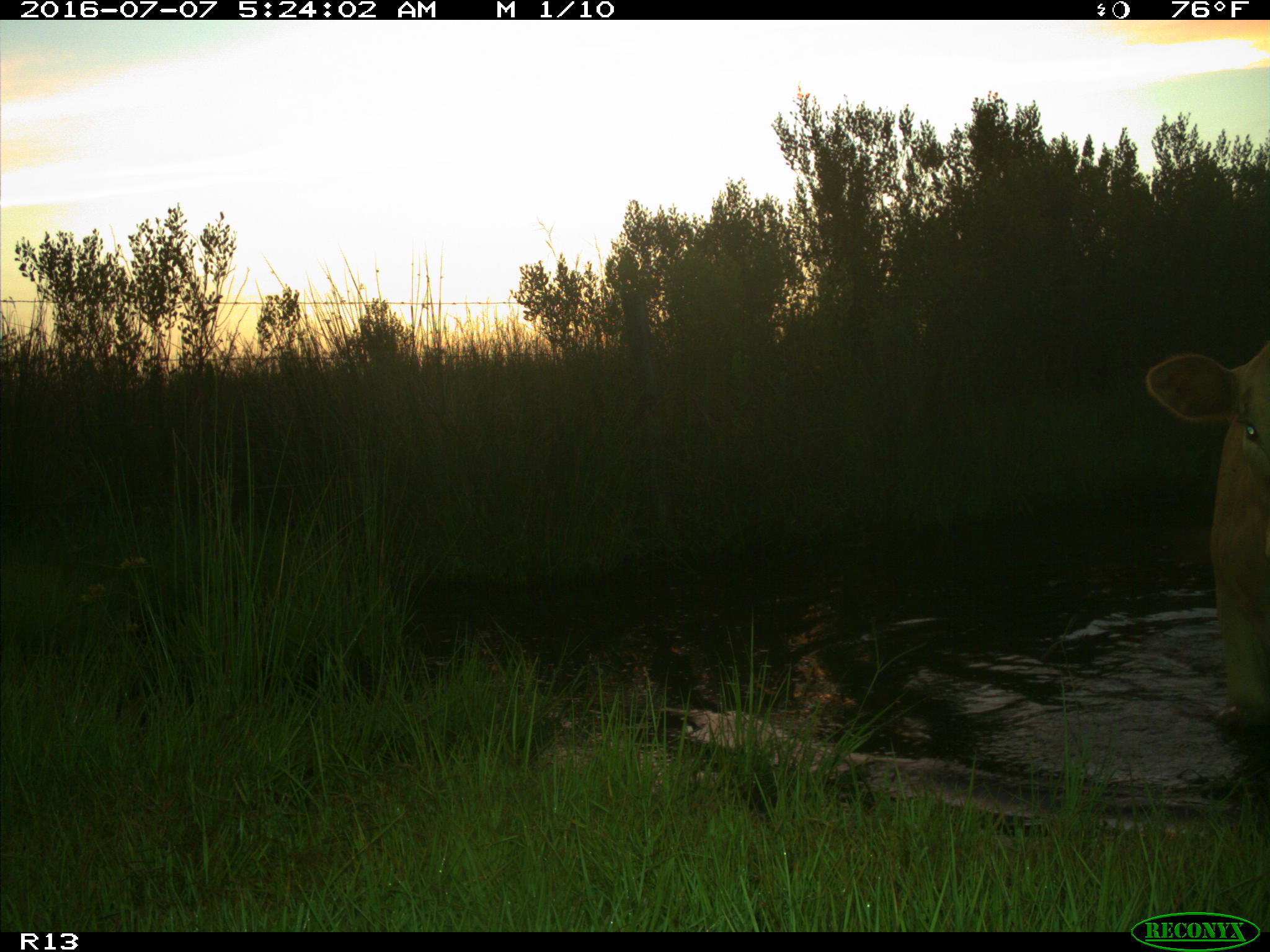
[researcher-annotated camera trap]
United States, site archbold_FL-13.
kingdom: Animalia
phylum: Chordata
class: Mammalia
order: Artiodactyla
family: Bovidae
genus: Bos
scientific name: Bos taurus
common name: domestic cow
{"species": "Bos taurus (domestic cow)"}